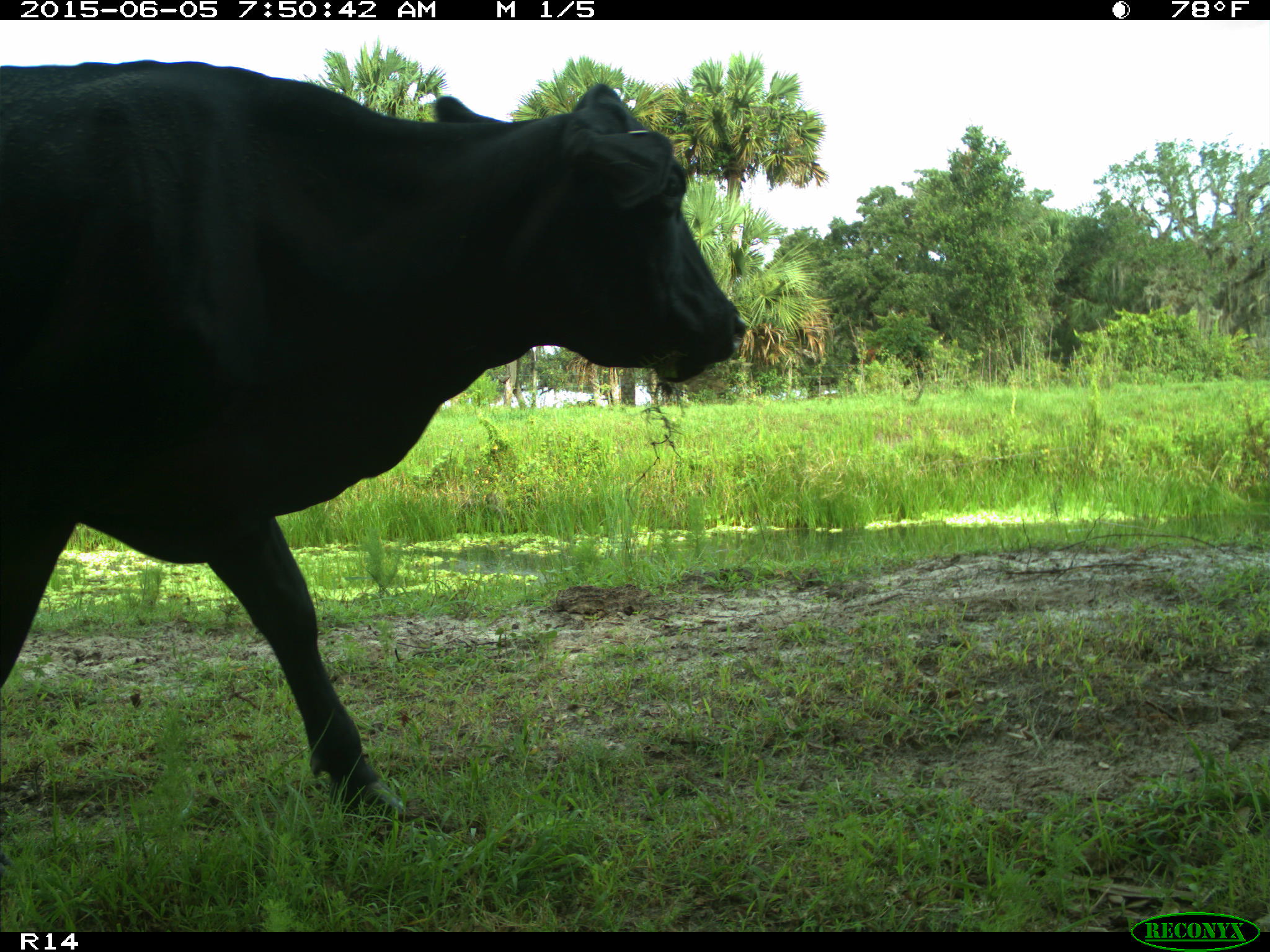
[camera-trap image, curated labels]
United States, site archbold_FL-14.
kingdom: Animalia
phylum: Chordata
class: Mammalia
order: Artiodactyla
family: Bovidae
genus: Bos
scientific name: Bos taurus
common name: domestic cow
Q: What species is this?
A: Bos taurus (domestic cow).